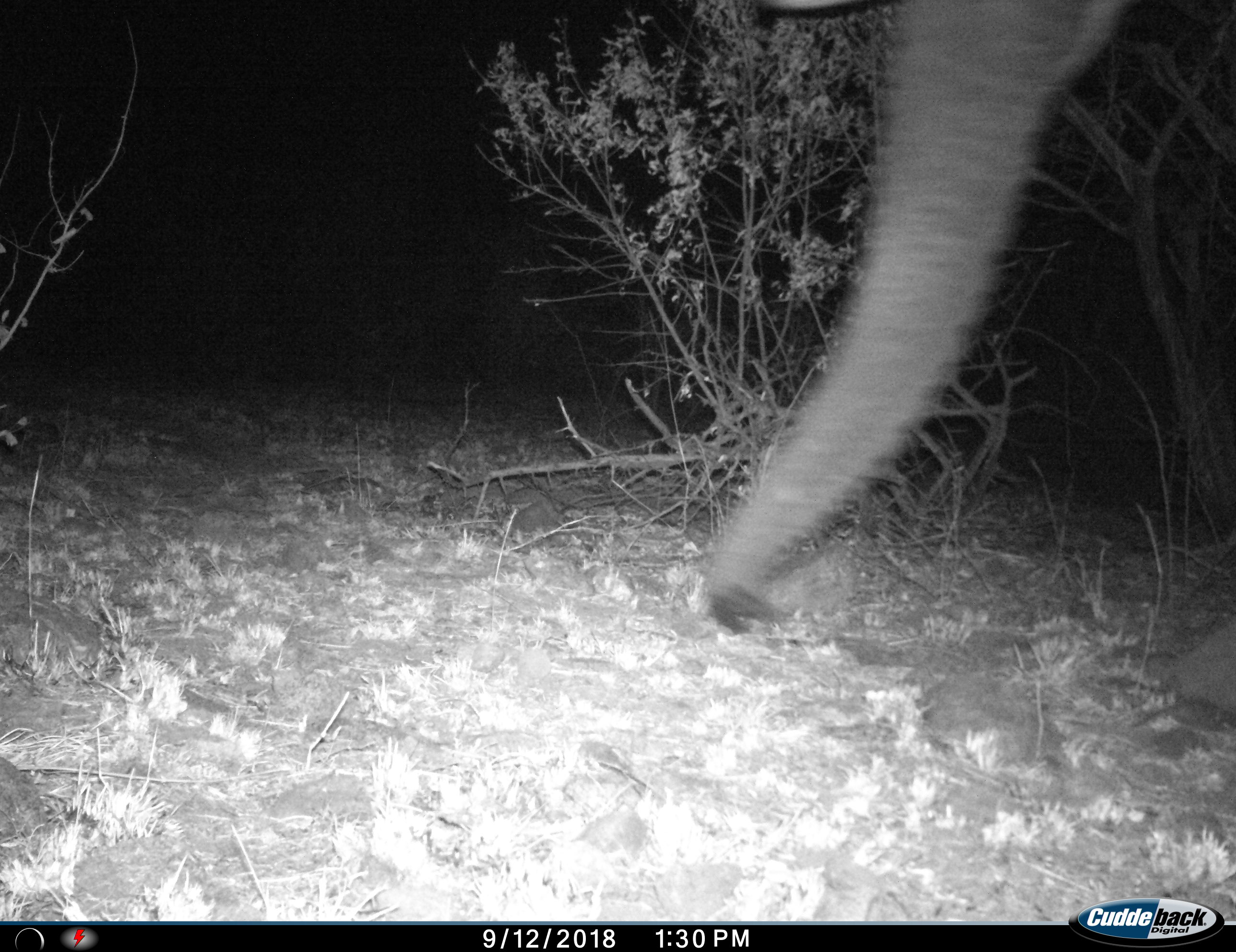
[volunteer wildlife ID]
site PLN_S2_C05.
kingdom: Animalia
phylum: Chordata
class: Mammalia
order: Proboscidea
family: Elephantidae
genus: Loxodonta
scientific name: Loxodonta africana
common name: african bush elephant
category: elephant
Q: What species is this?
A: Elephant (african bush elephant) (Loxodonta africana).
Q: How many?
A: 1.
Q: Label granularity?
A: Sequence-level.